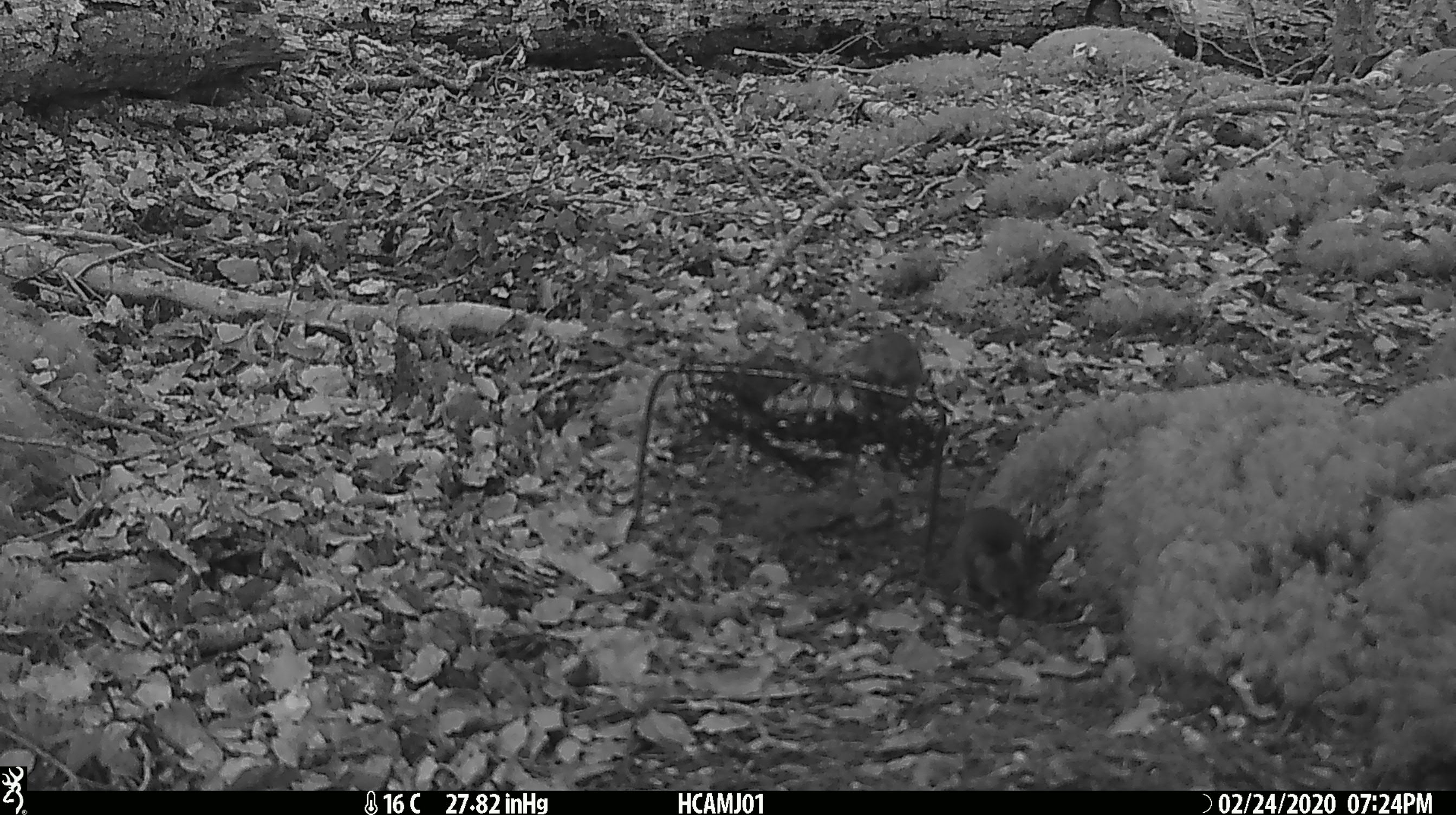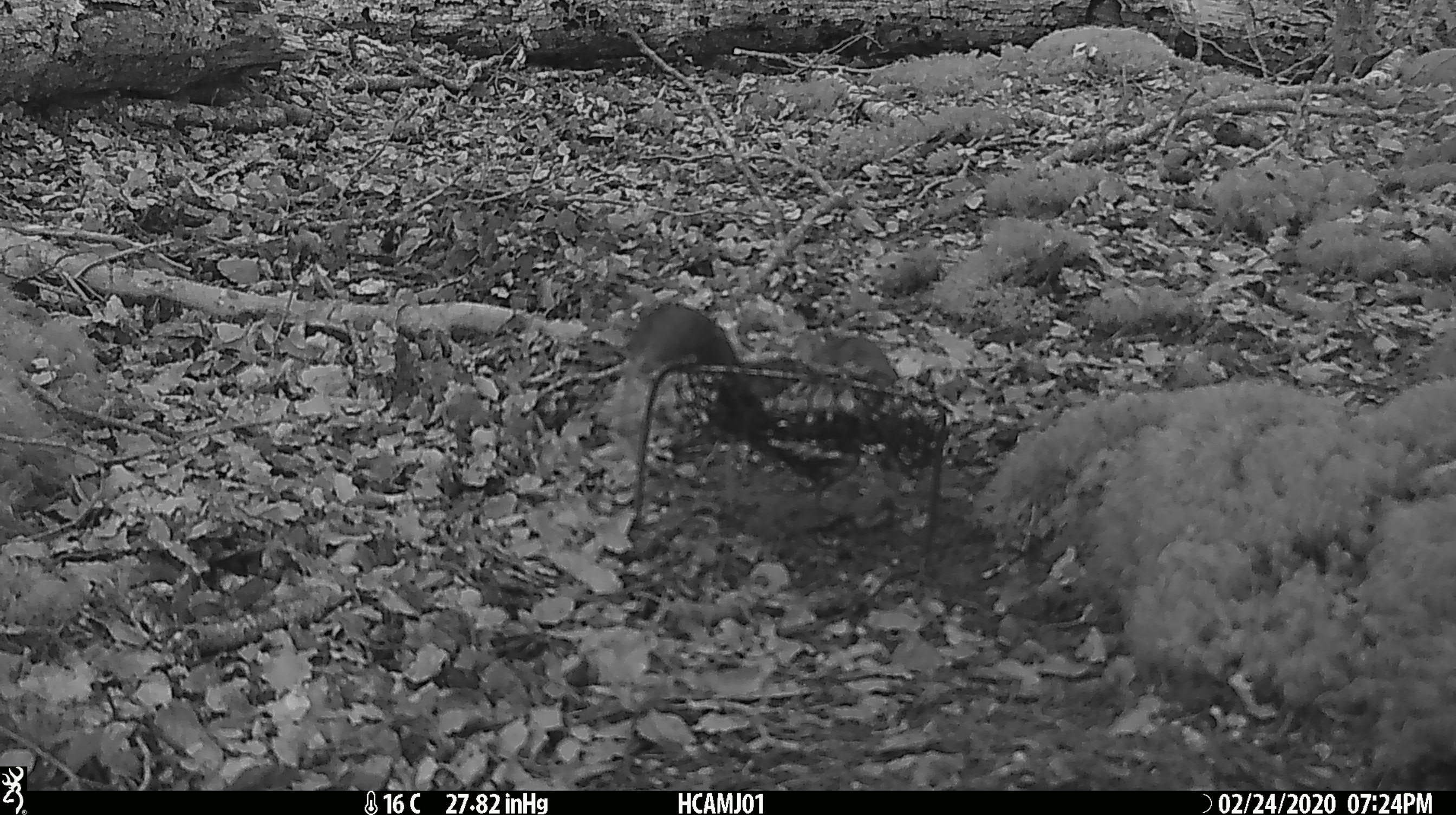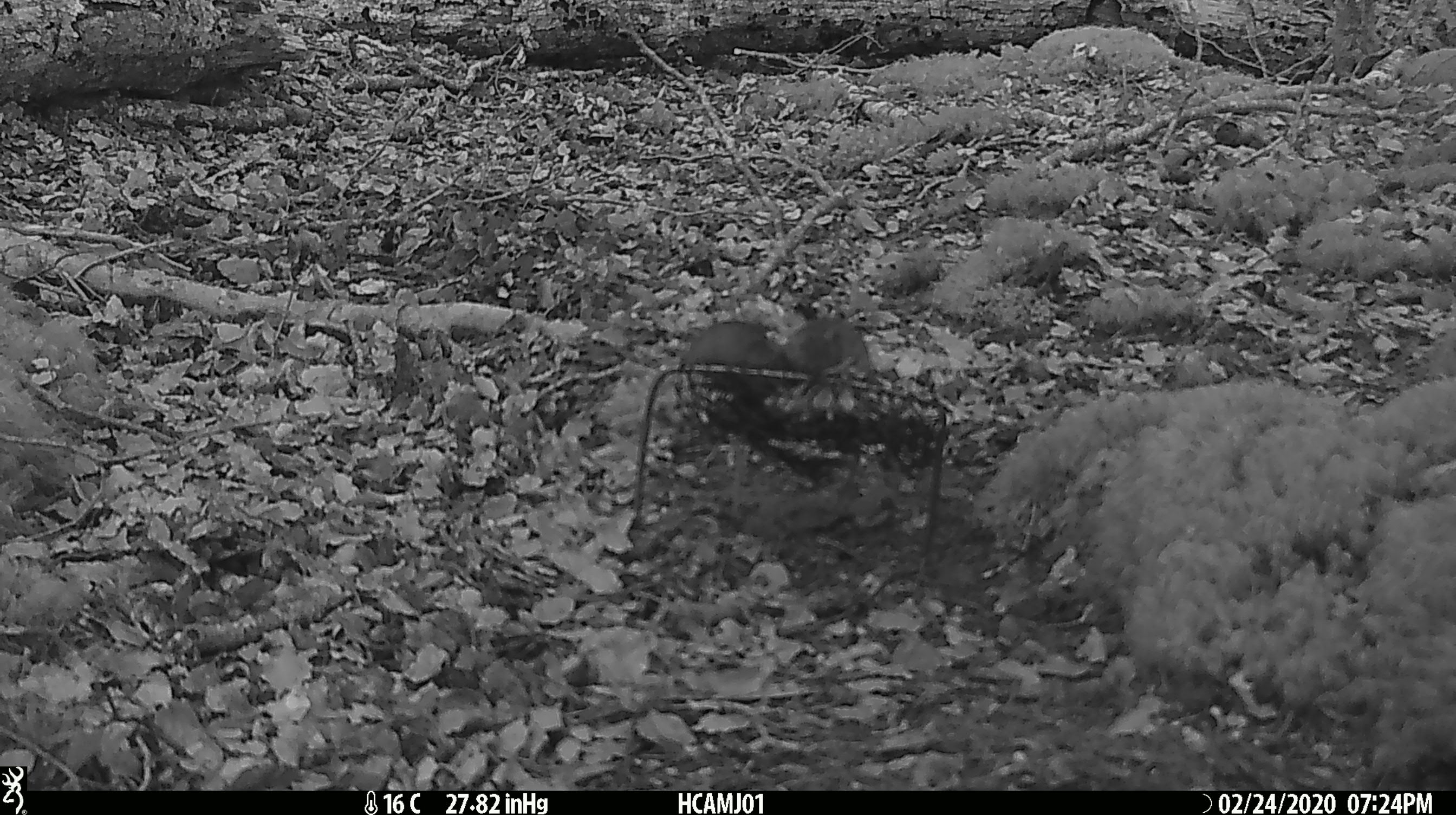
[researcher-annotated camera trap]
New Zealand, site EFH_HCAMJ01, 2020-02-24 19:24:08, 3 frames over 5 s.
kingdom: Animalia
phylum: Chordata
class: Mammalia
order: Rodentia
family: Muridae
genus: Mus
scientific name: Mus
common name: mouse